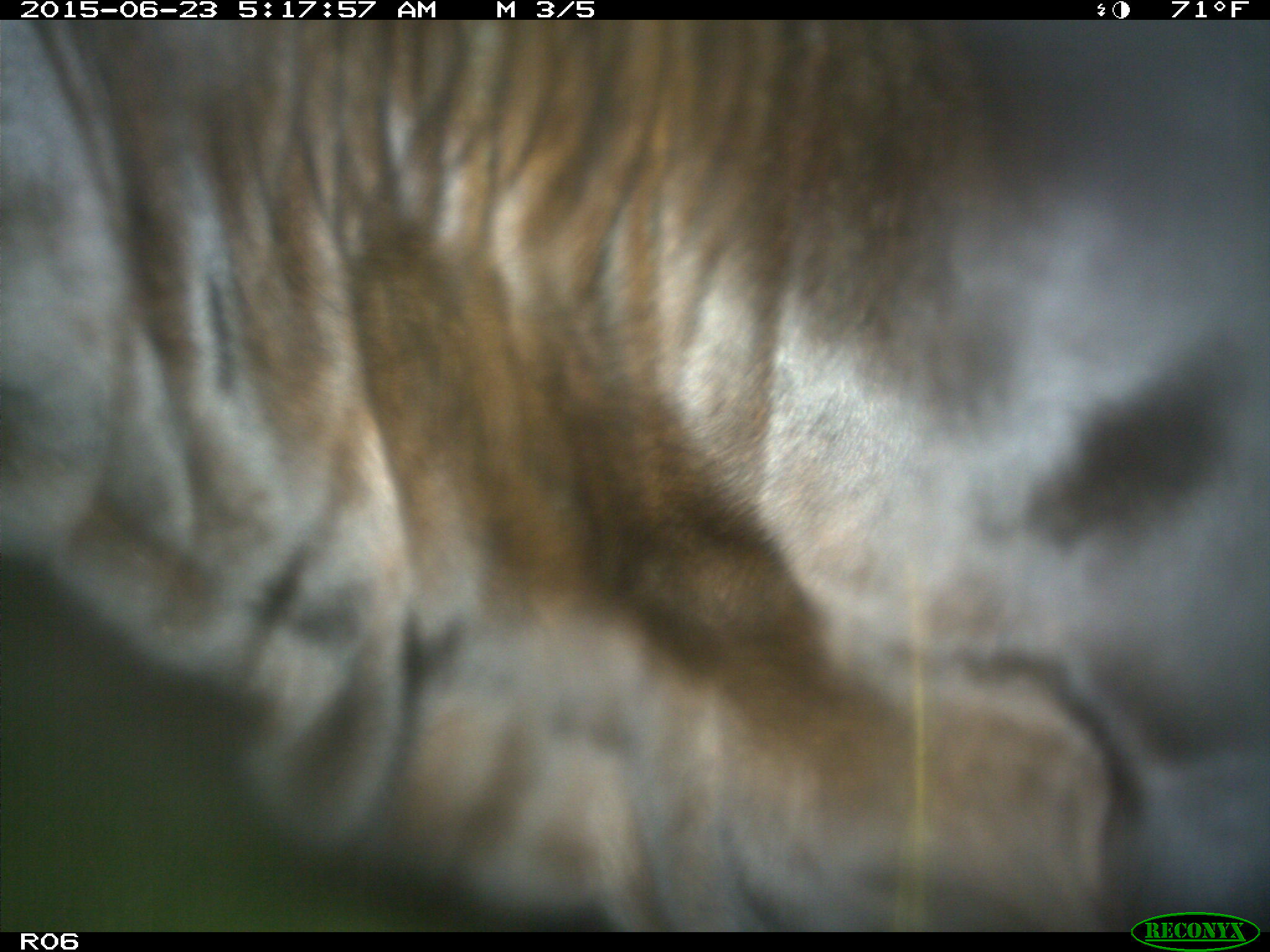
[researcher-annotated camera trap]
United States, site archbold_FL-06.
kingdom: Animalia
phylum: Chordata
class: Mammalia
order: Artiodactyla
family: Bovidae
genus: Bos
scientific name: Bos taurus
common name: domestic cow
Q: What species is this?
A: Bos taurus (domestic cow).